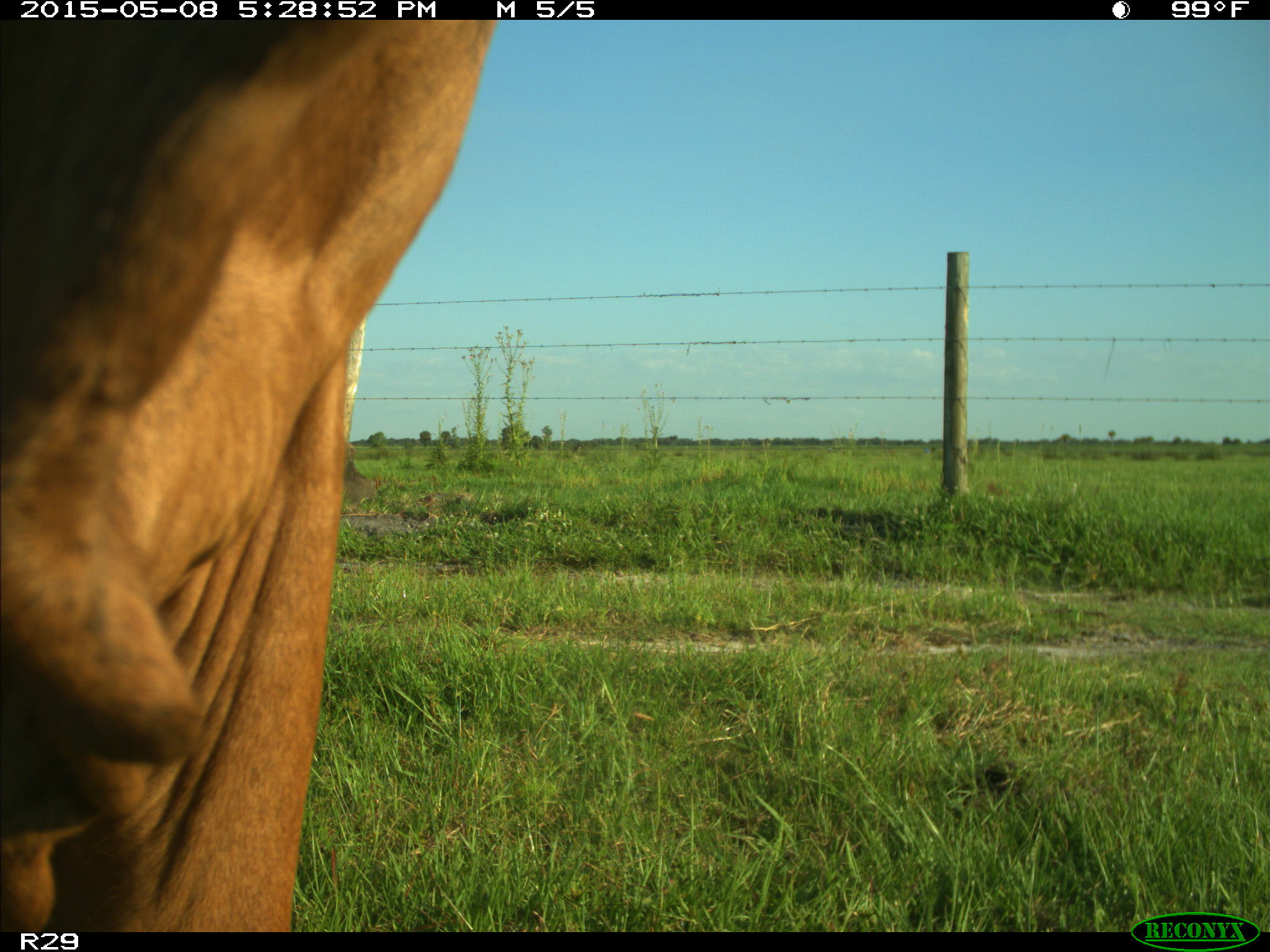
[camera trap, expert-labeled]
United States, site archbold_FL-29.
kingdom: Animalia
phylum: Chordata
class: Mammalia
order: Artiodactyla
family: Bovidae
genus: Bos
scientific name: Bos taurus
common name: domestic cow